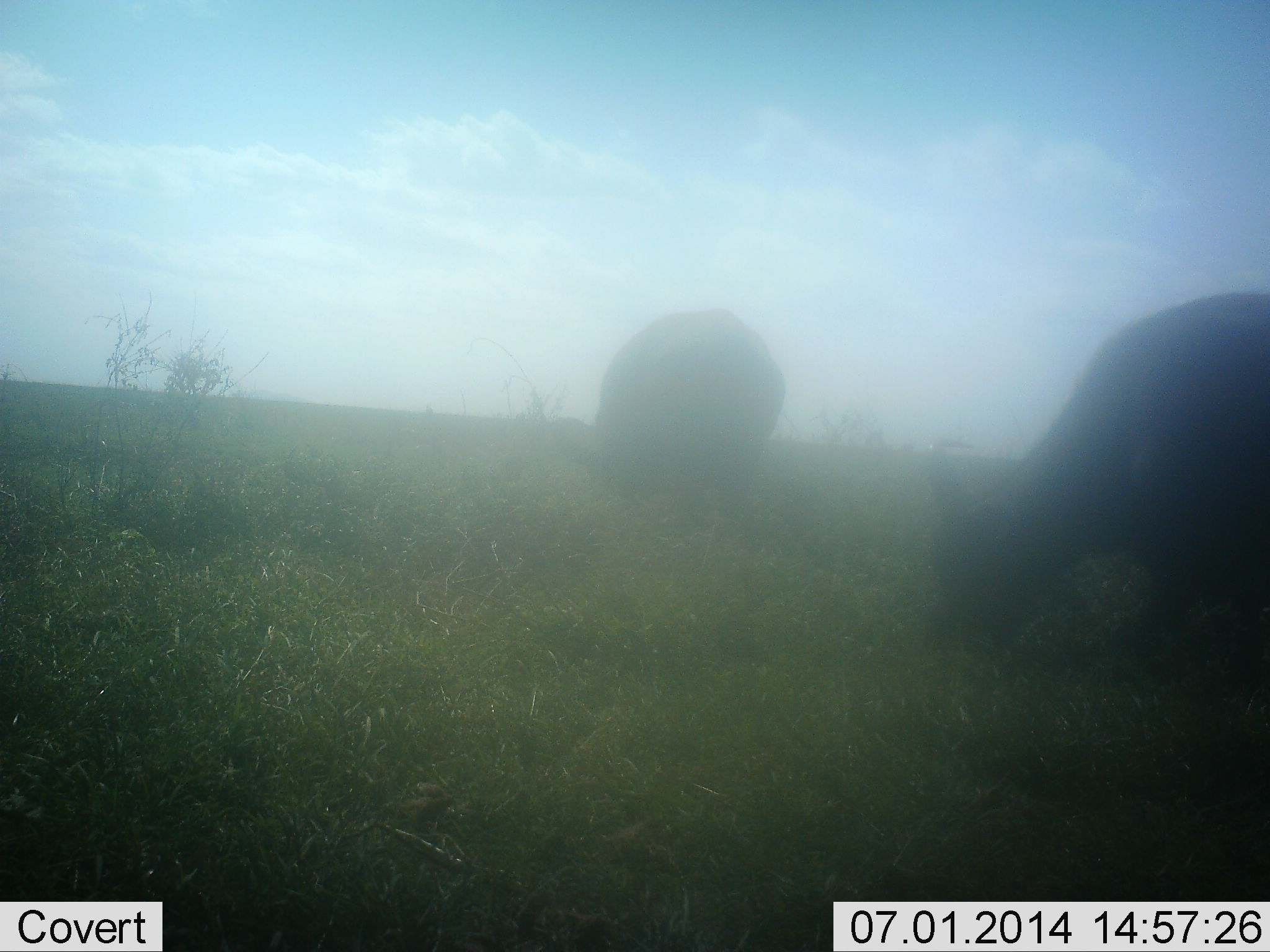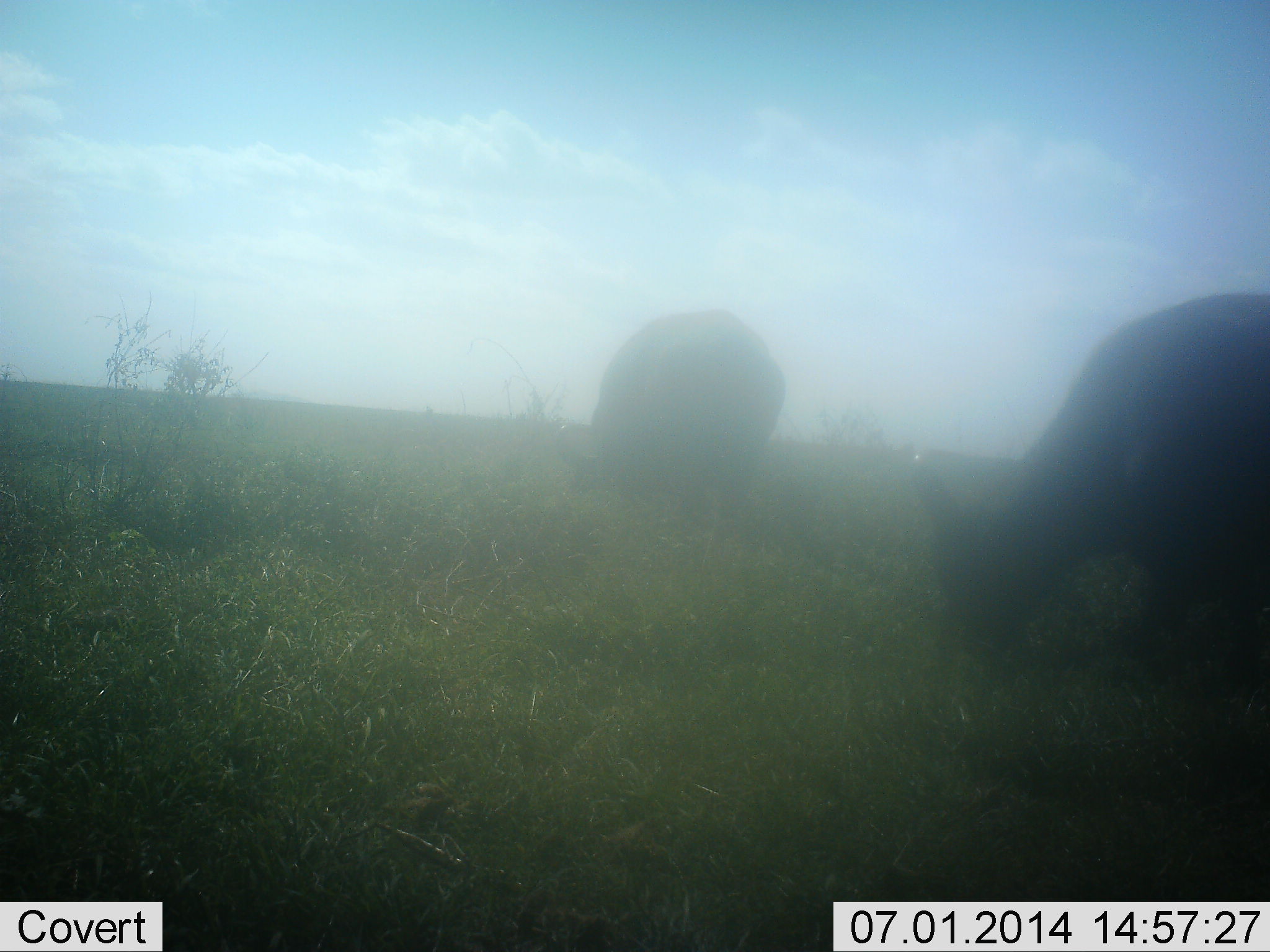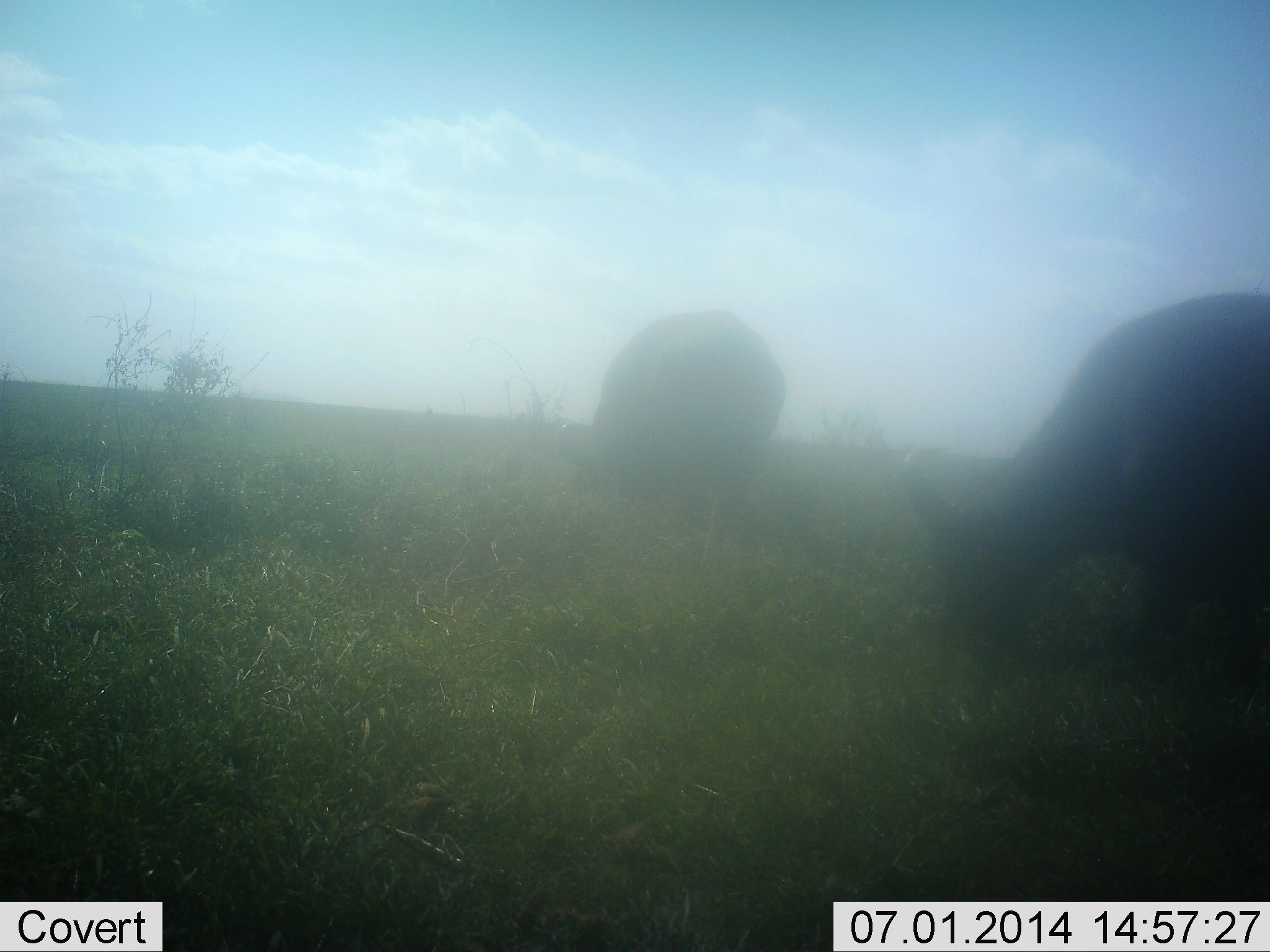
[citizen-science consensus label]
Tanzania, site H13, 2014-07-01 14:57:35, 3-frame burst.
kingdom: Animalia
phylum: Chordata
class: Mammalia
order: Artiodactyla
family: Bovidae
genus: Syncerus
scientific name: Syncerus caffer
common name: cape buffalo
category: buffalo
Buffalo (cape buffalo) (Syncerus caffer), count 2. Behavior (volunteer vote fractions): standing 30%, resting 0%, moving 0%, interacting 0%. Young present (vote fraction): 0%. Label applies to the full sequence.